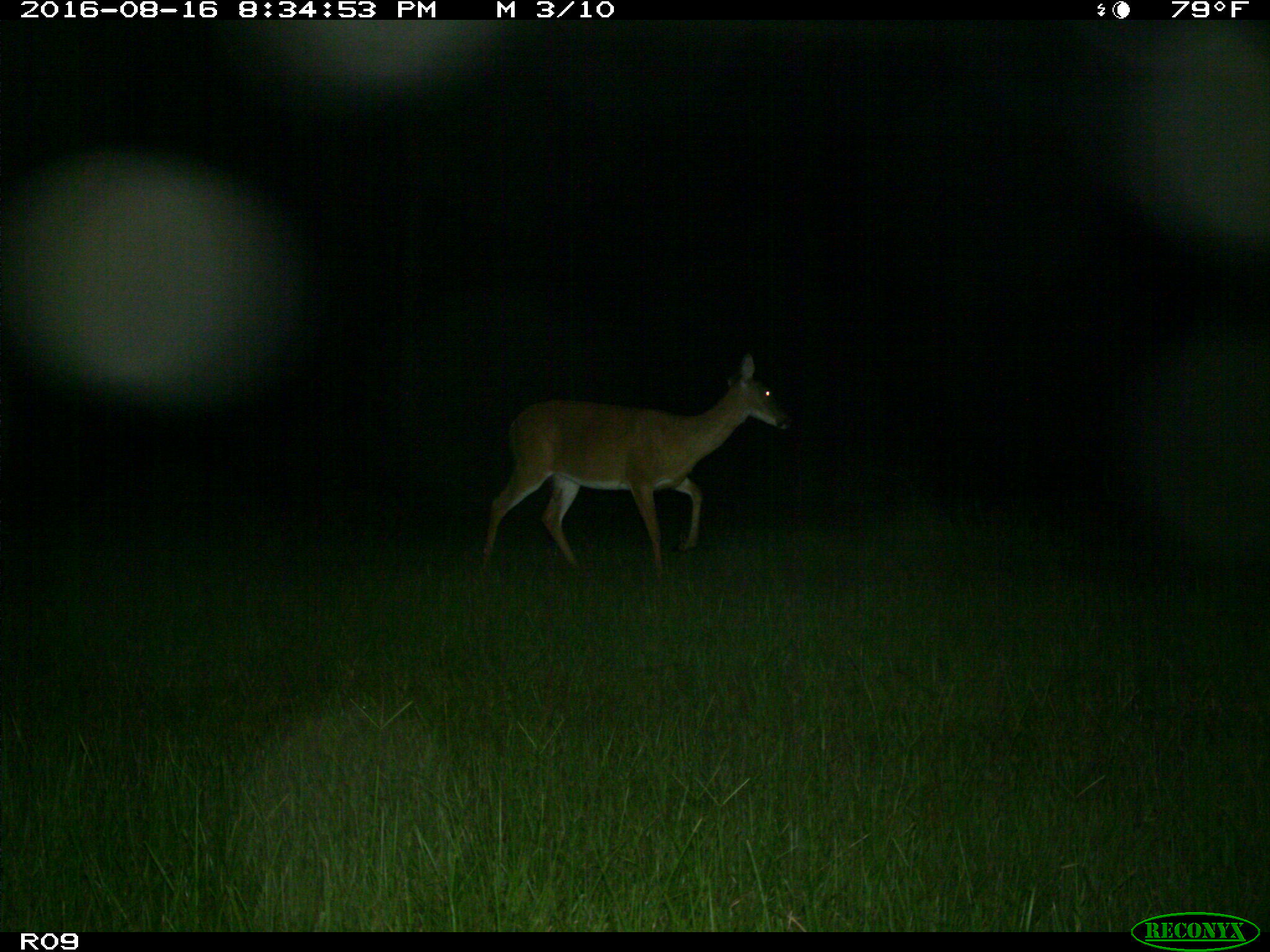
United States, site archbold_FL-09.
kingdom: Animalia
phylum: Chordata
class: Mammalia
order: Artiodactyla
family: Cervidae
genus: Odocoileus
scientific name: Odocoileus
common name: deer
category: unidentified deer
Unidentified deer (deer) (Odocoileus).